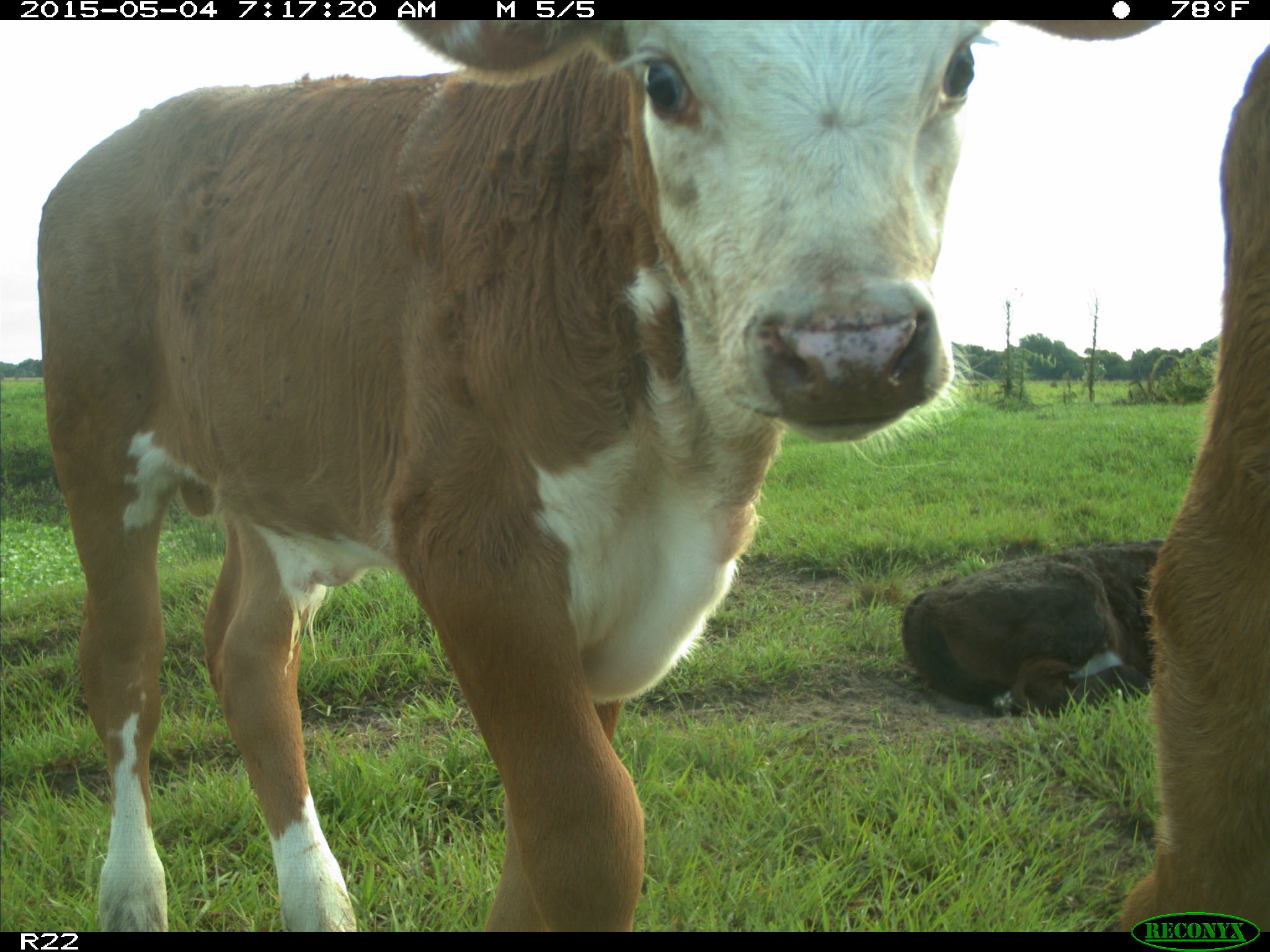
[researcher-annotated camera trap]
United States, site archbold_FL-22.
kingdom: Animalia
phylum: Chordata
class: Mammalia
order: Artiodactyla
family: Bovidae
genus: Bos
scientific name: Bos taurus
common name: domestic cow